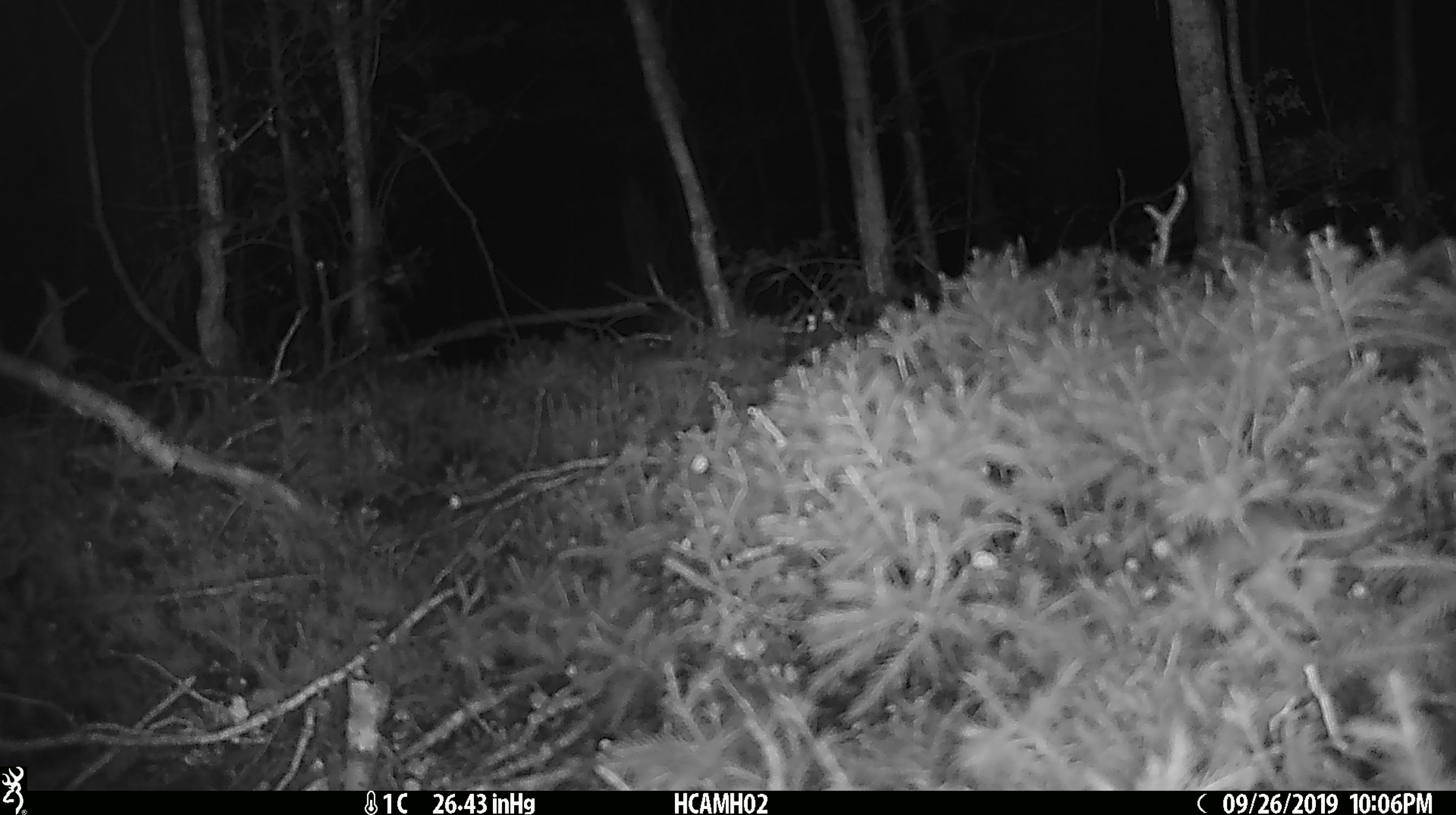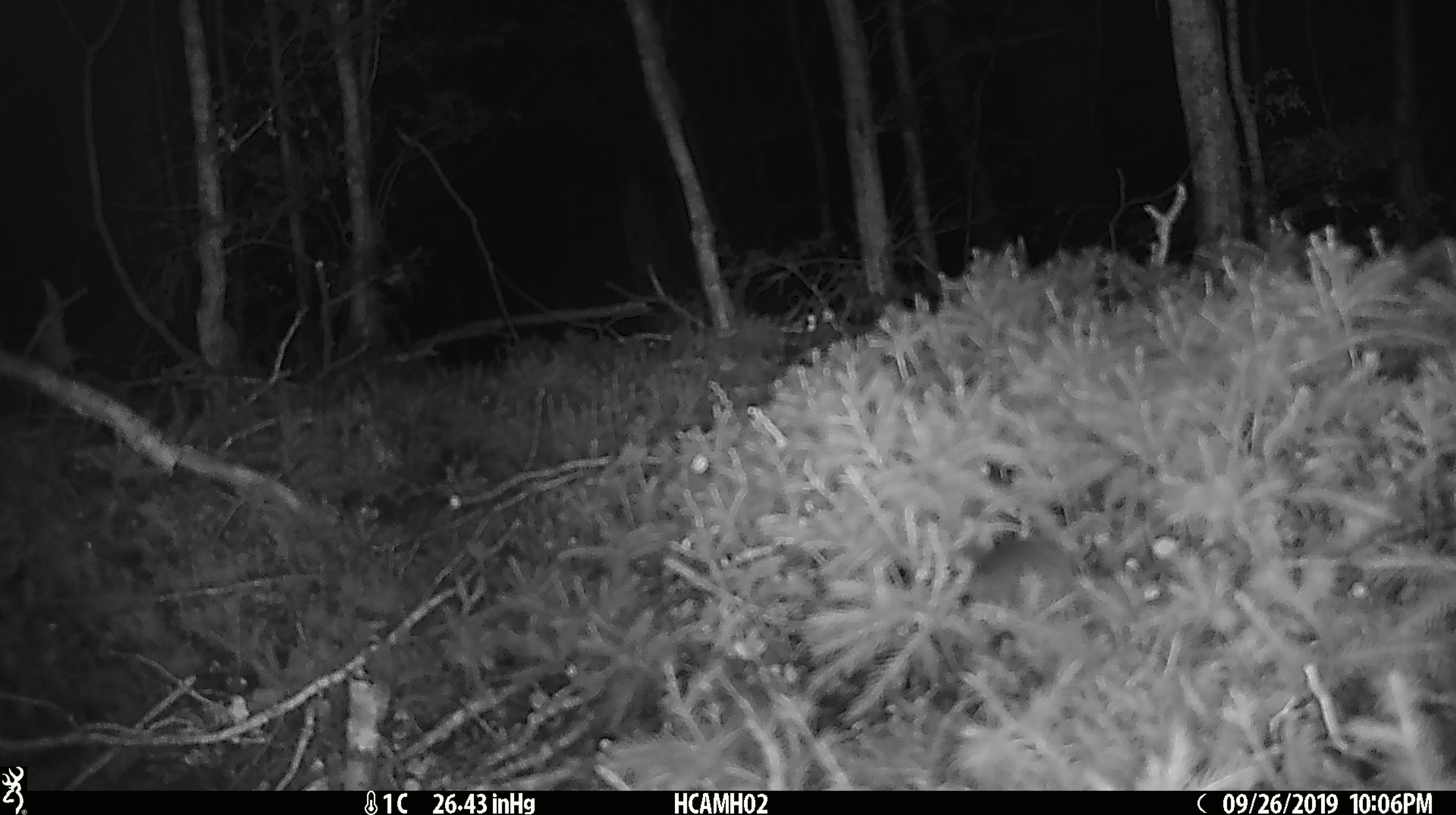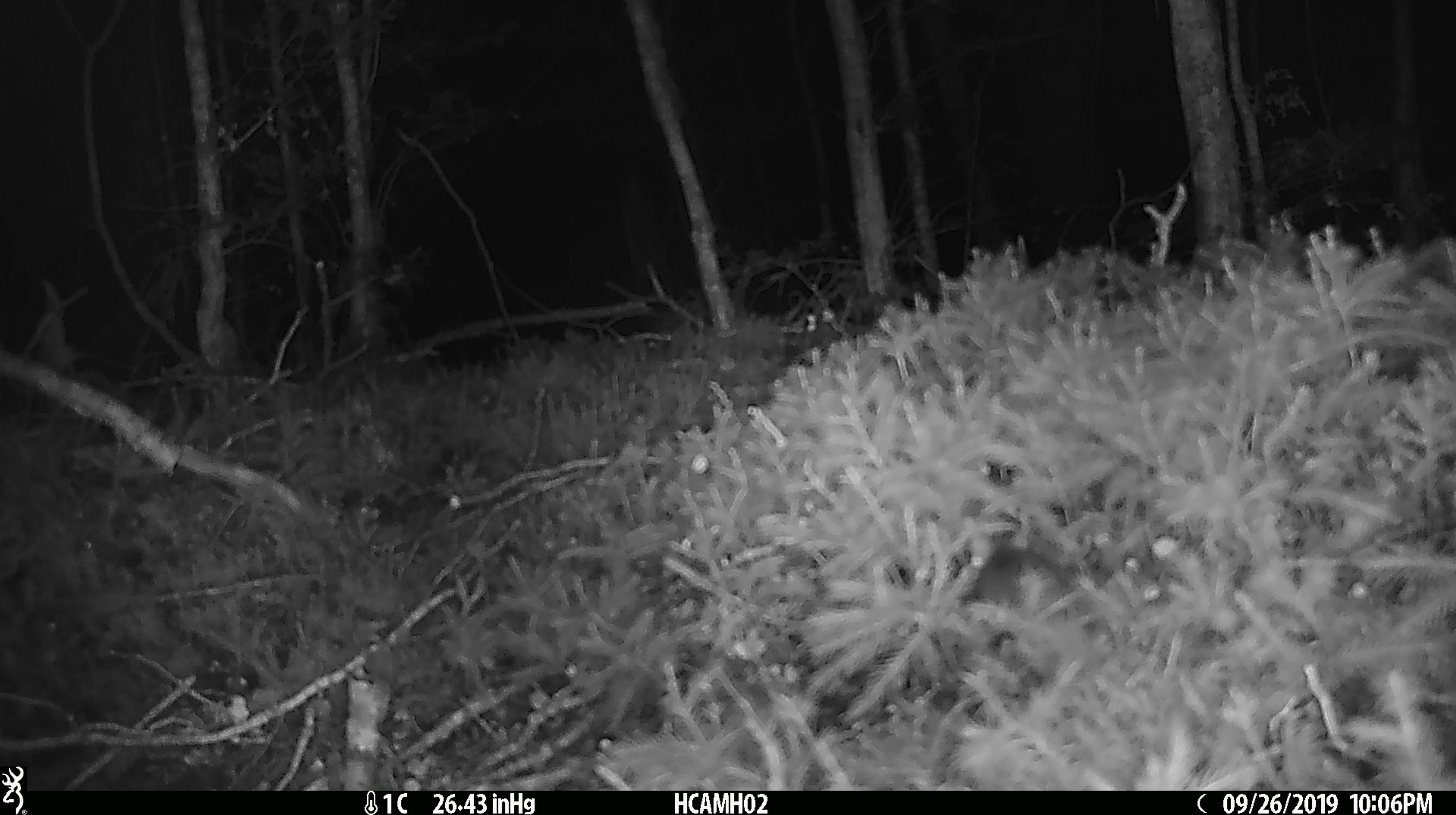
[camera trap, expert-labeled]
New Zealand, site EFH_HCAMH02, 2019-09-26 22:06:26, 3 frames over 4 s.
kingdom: Animalia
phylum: Chordata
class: Mammalia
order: Rodentia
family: Muridae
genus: Mus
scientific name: Mus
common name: mouse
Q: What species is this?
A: Mouse (Mus).